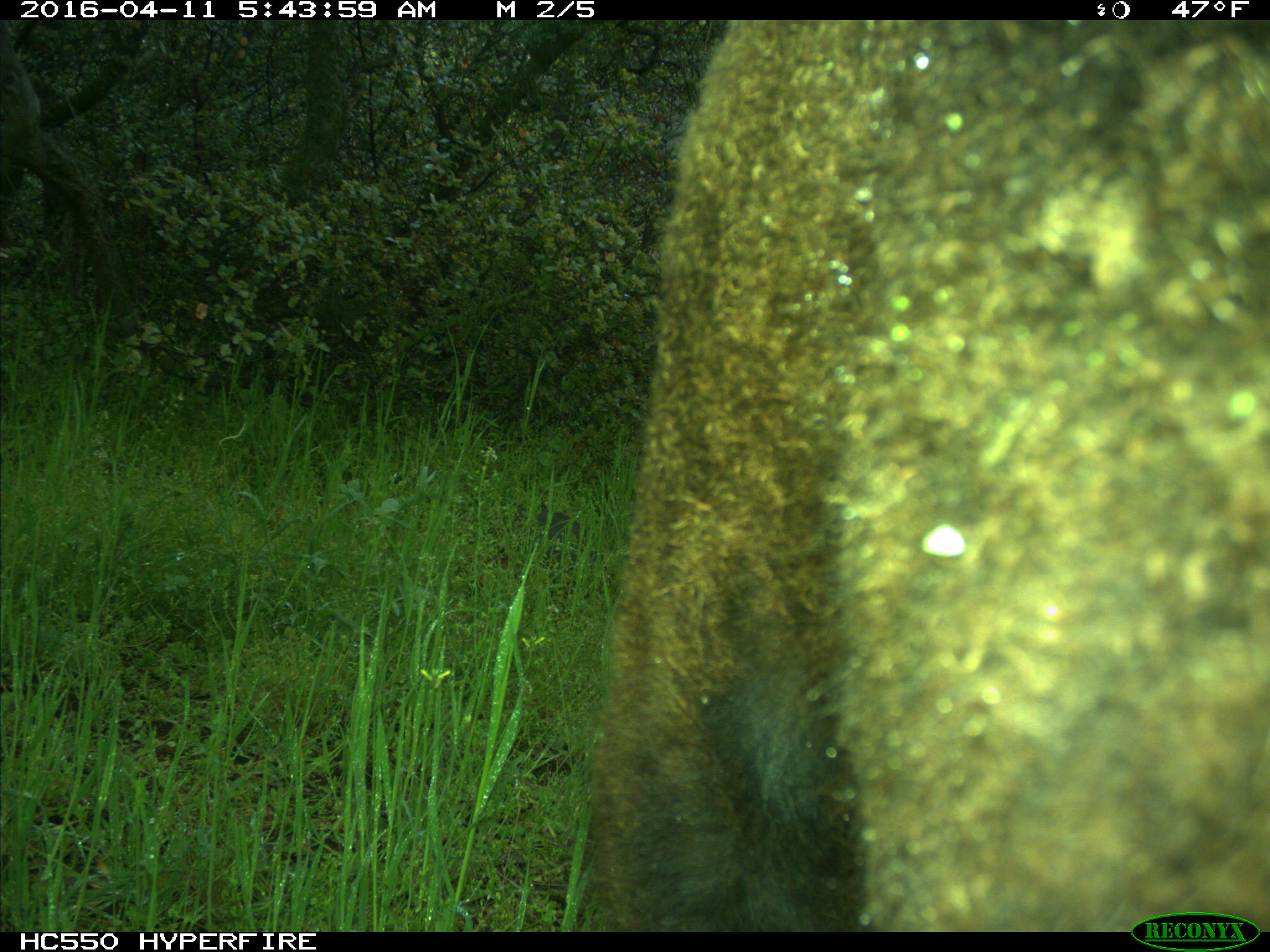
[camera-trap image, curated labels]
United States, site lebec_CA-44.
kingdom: Animalia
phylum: Chordata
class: Mammalia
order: Artiodactyla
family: Bovidae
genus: Bos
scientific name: Bos taurus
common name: domestic cow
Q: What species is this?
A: Bos taurus (domestic cow).